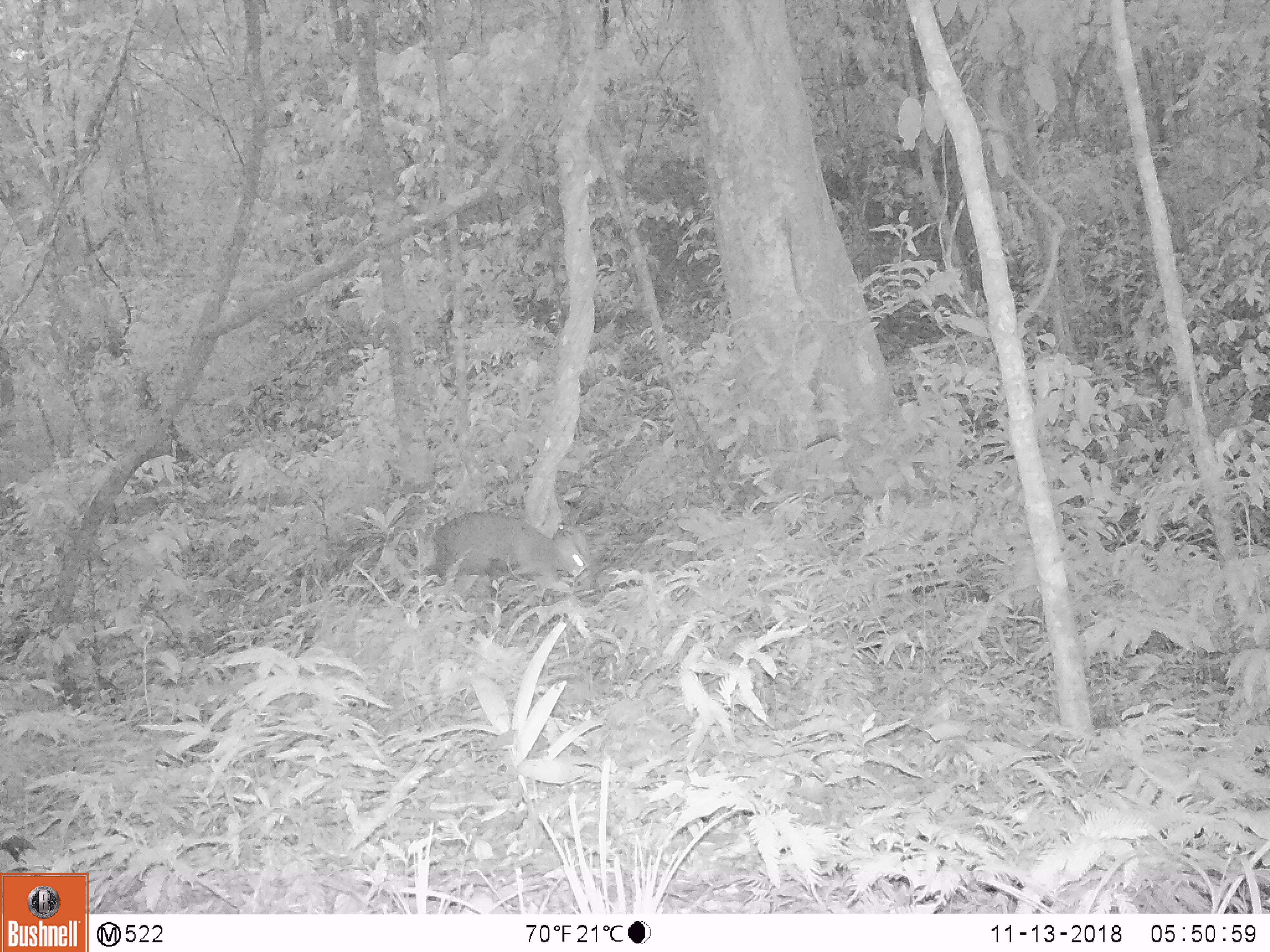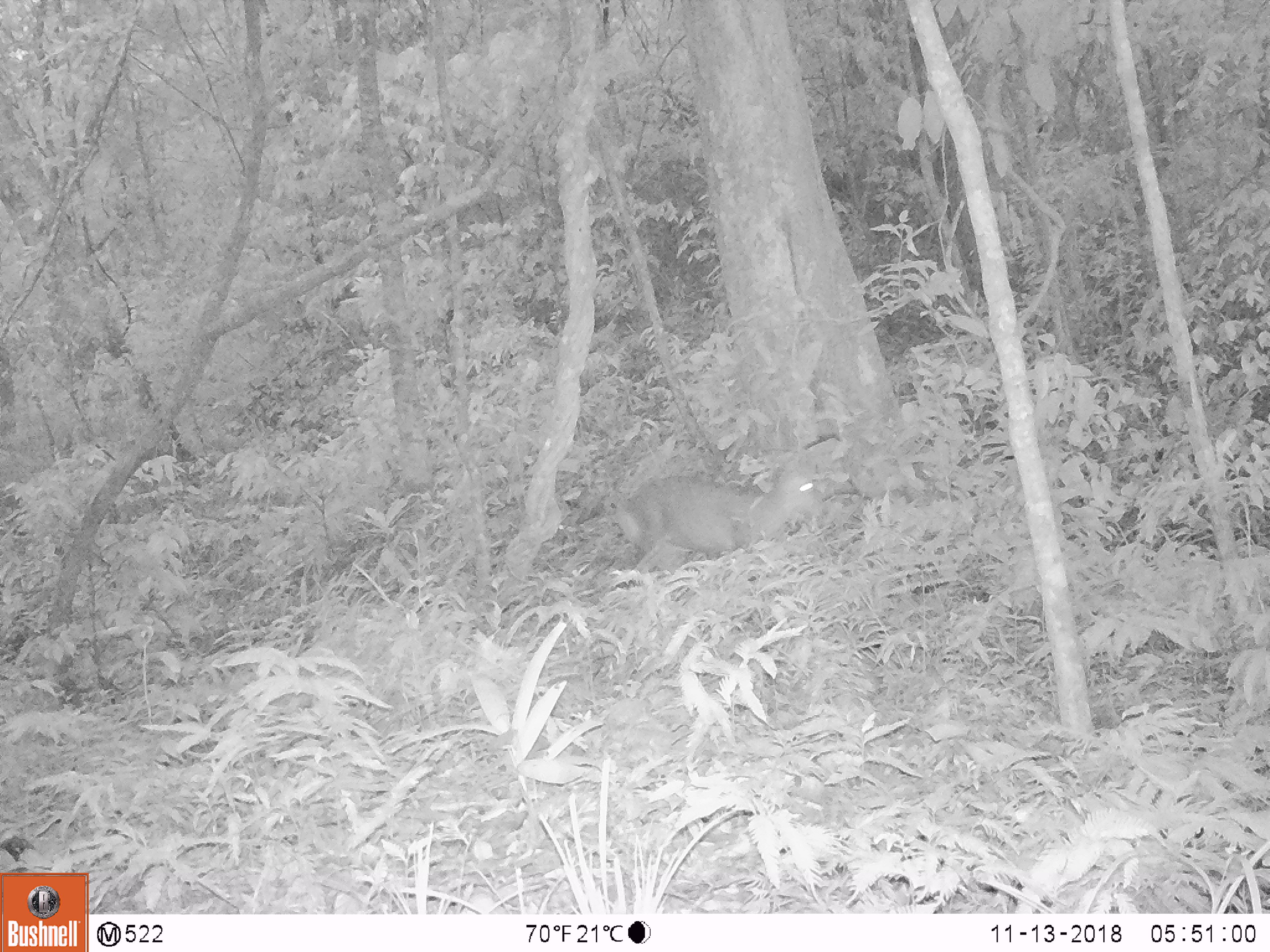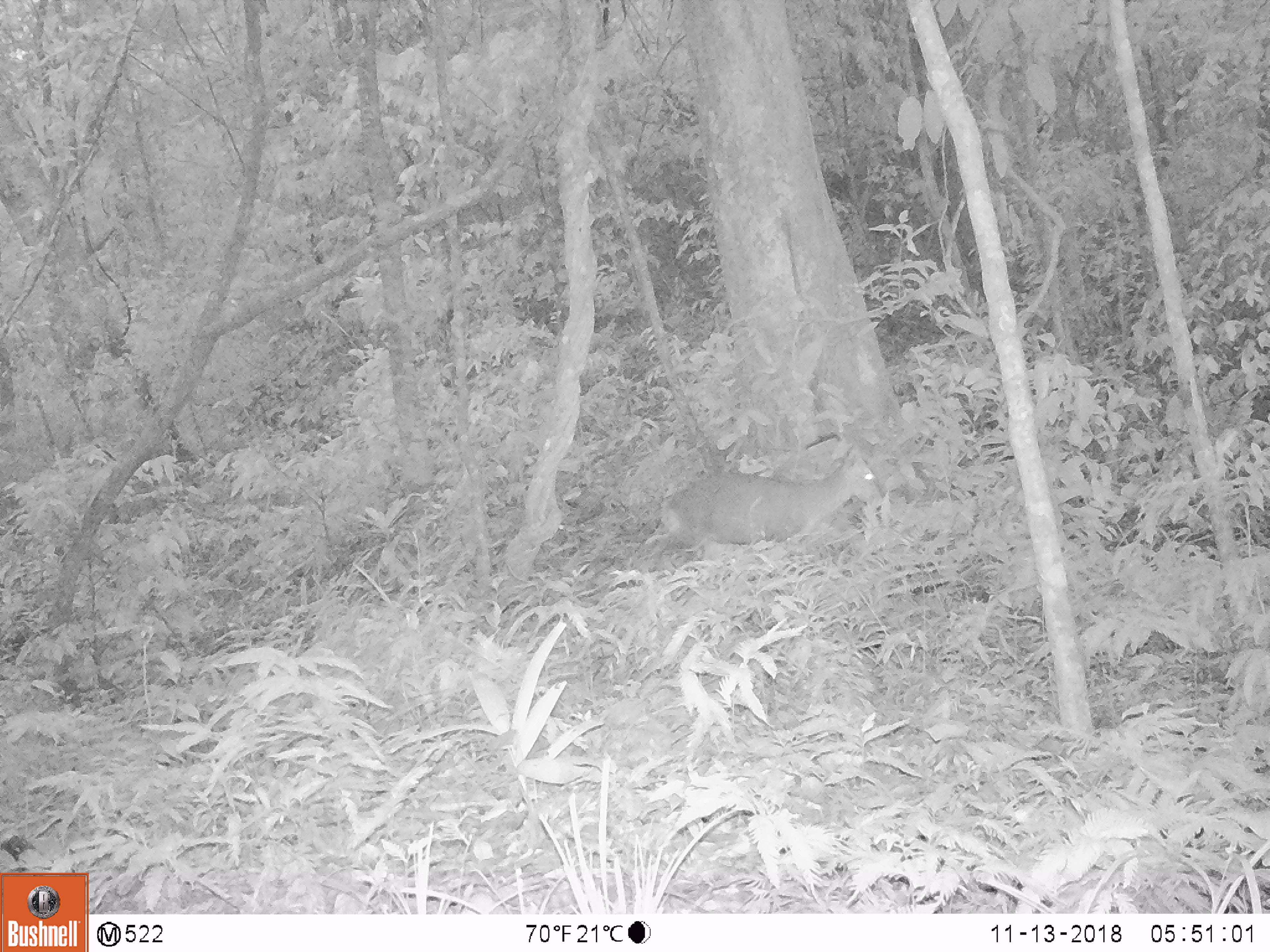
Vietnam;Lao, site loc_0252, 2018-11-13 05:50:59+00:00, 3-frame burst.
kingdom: Animalia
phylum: Chordata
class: Mammalia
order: Artiodactyla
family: Cervidae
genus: Muntiacus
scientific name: Muntiacus rooseveltorum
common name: roosevelt's muntjac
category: roosevelts muntjac group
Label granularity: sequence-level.